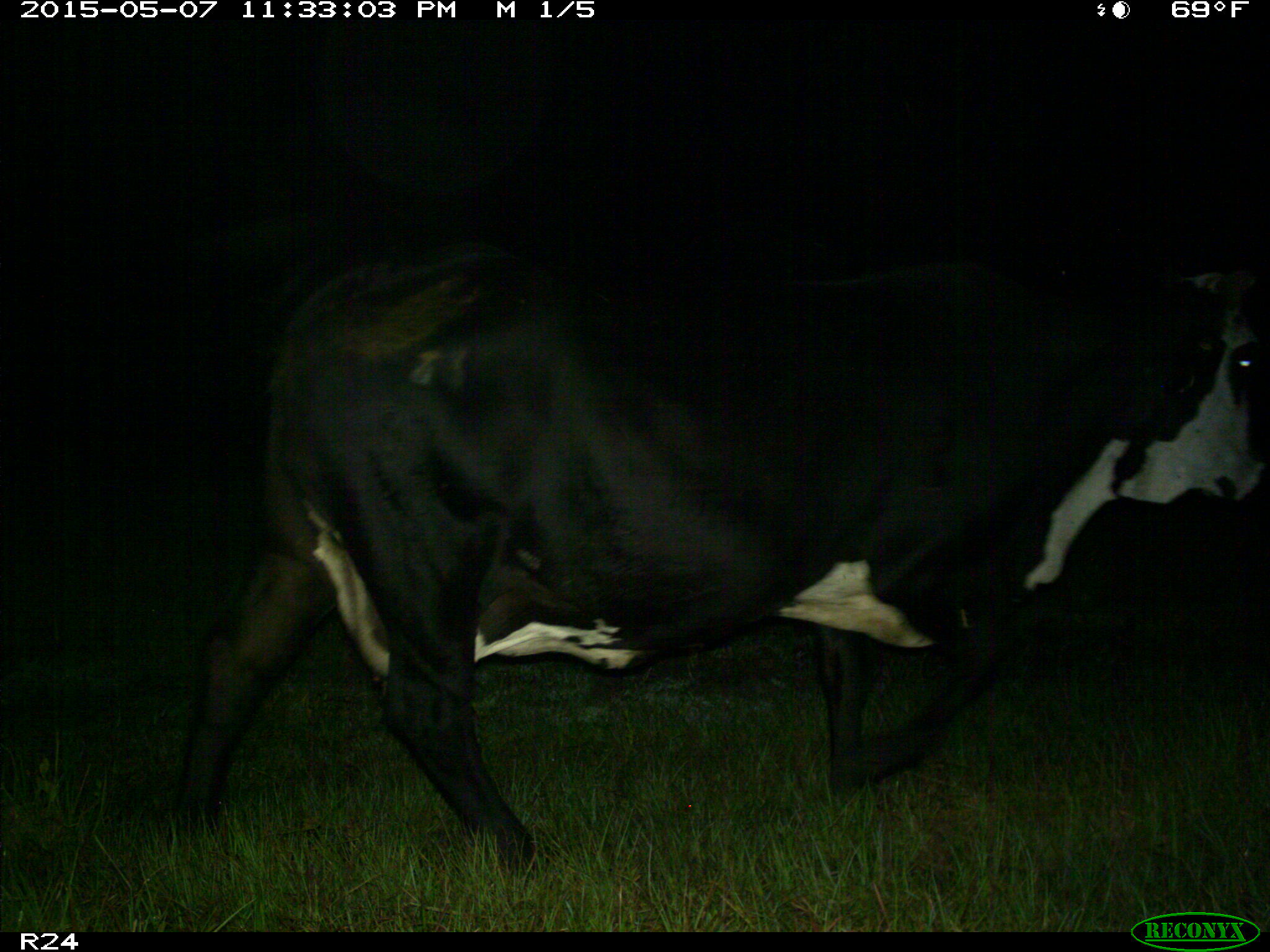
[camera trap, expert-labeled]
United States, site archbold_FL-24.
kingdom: Animalia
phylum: Chordata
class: Mammalia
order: Artiodactyla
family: Bovidae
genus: Bos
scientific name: Bos taurus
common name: domestic cow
Bos taurus (domestic cow).